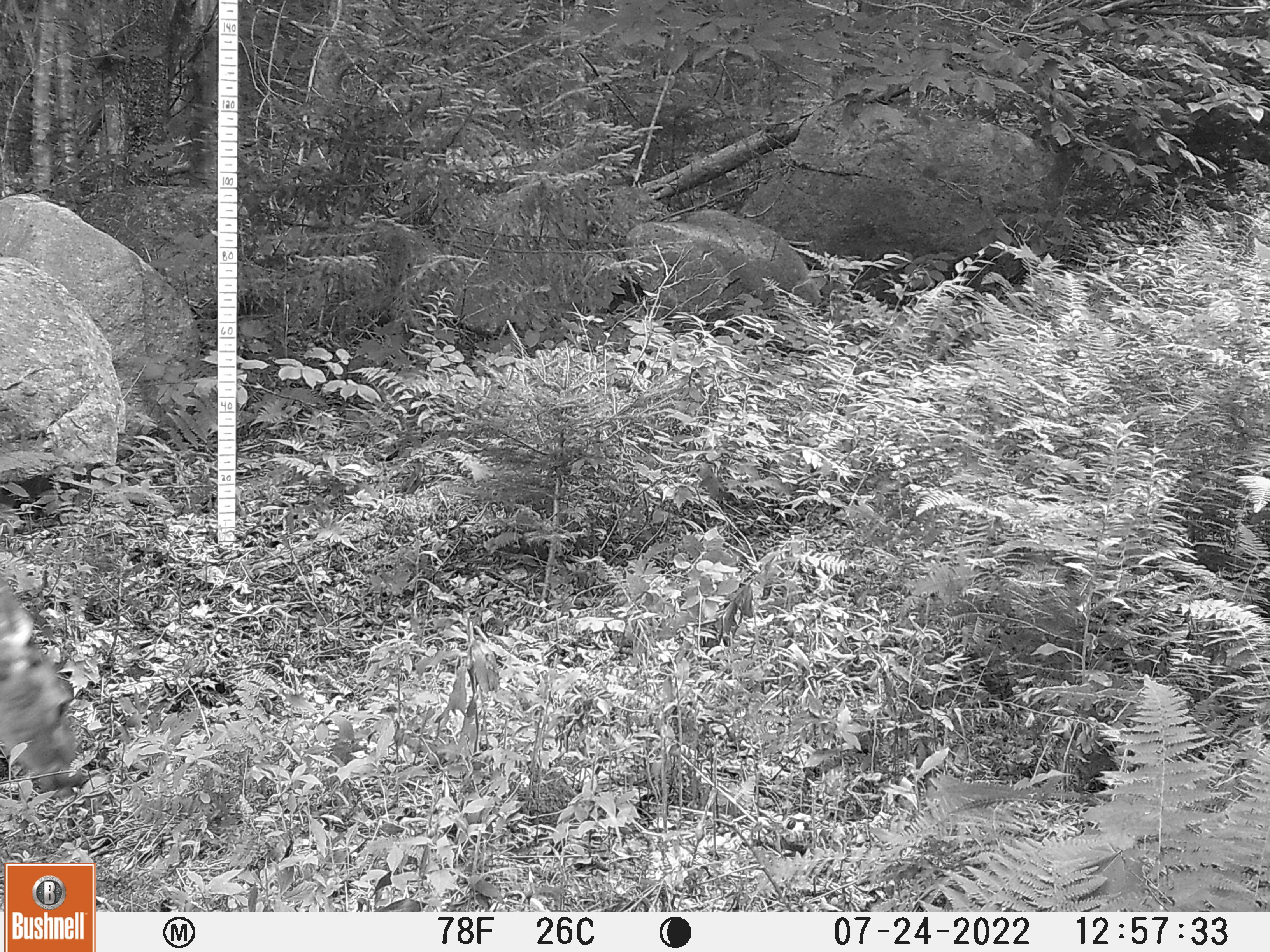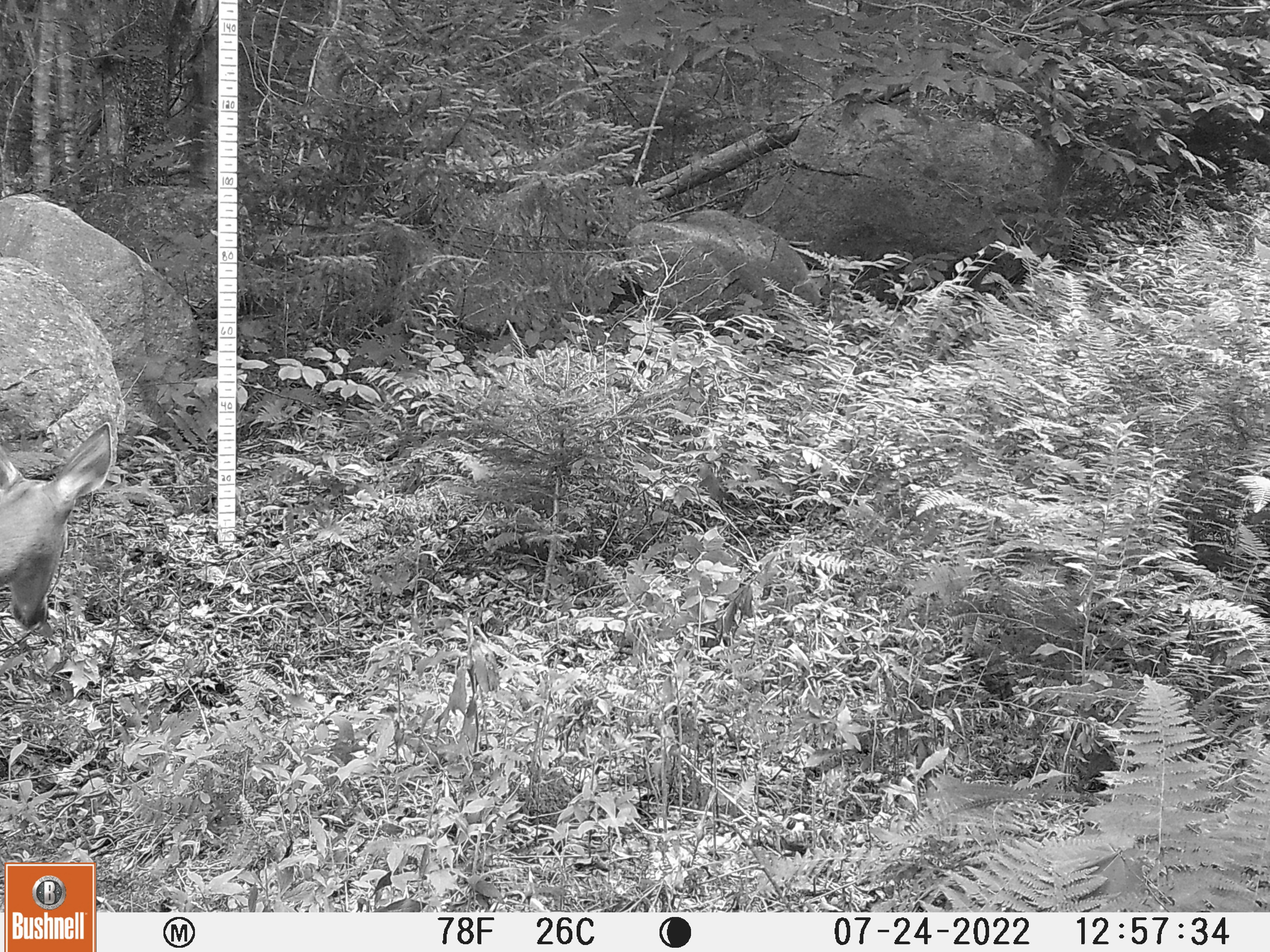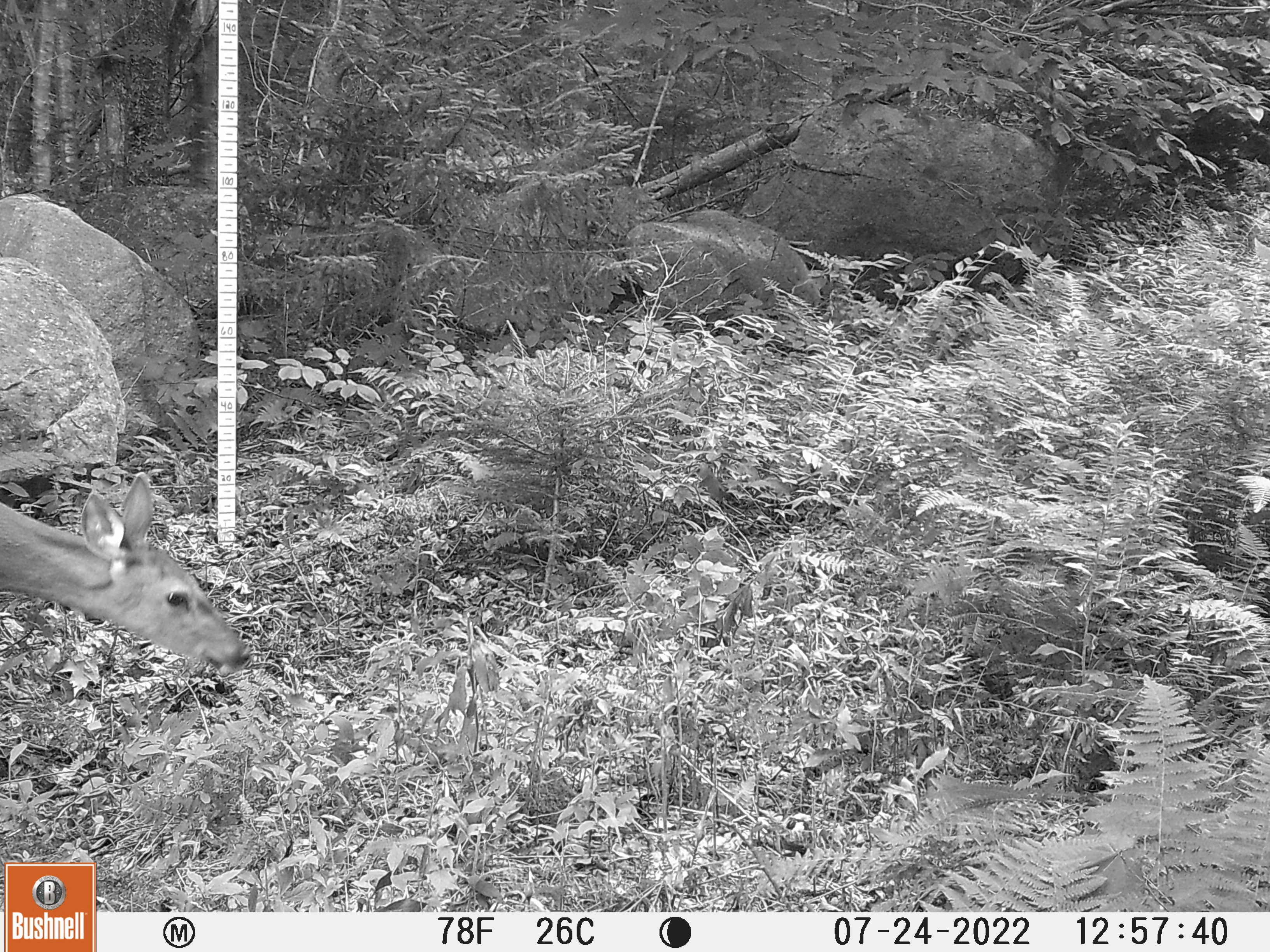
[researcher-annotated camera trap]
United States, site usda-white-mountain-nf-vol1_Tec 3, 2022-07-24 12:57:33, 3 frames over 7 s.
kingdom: Animalia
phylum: Chordata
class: Mammalia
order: Artiodactyla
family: Cervidae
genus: Odocoileus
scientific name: Odocoileus virginianus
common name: white-tailed deer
White-tailed deer (Odocoileus virginianus).